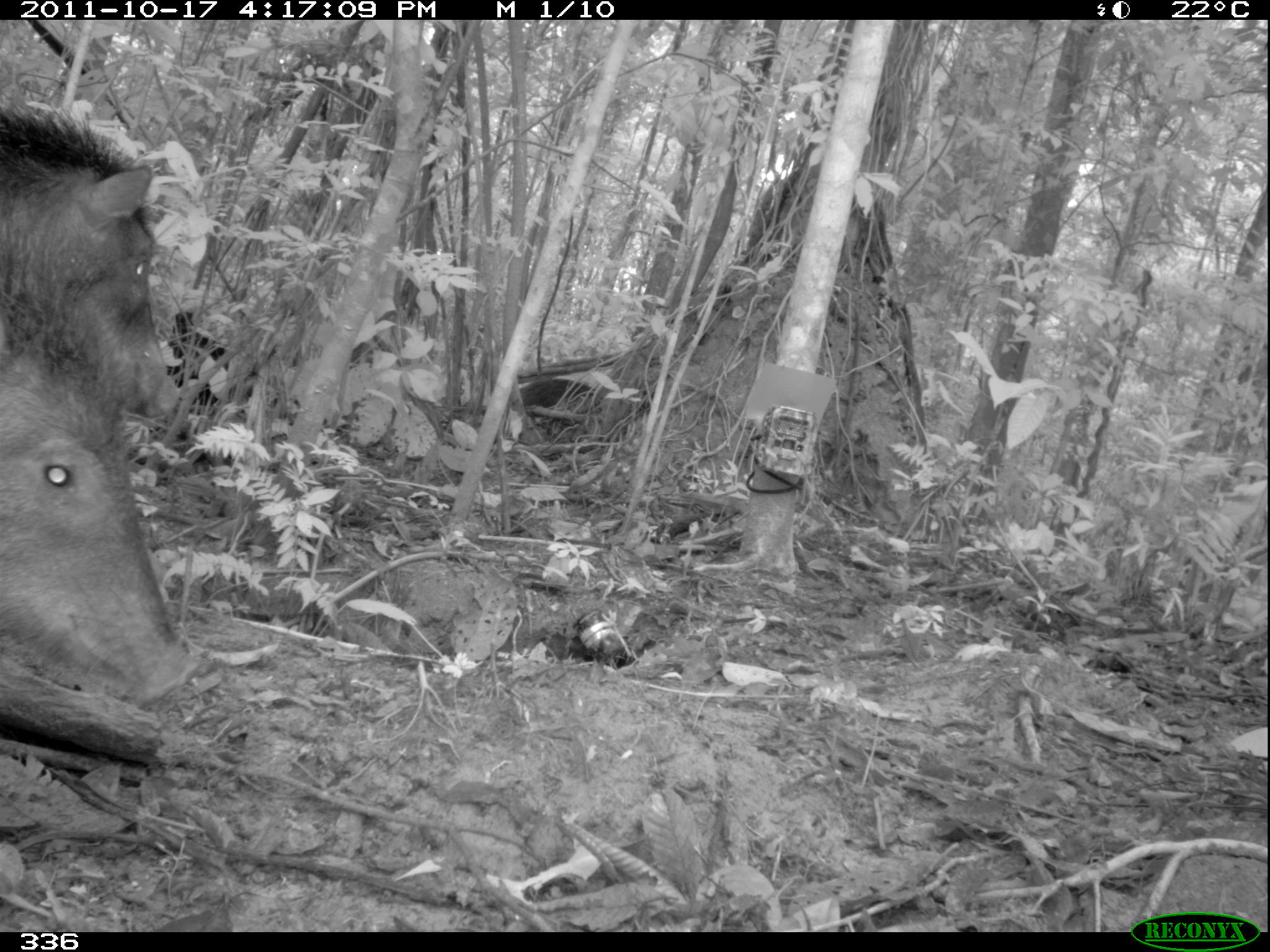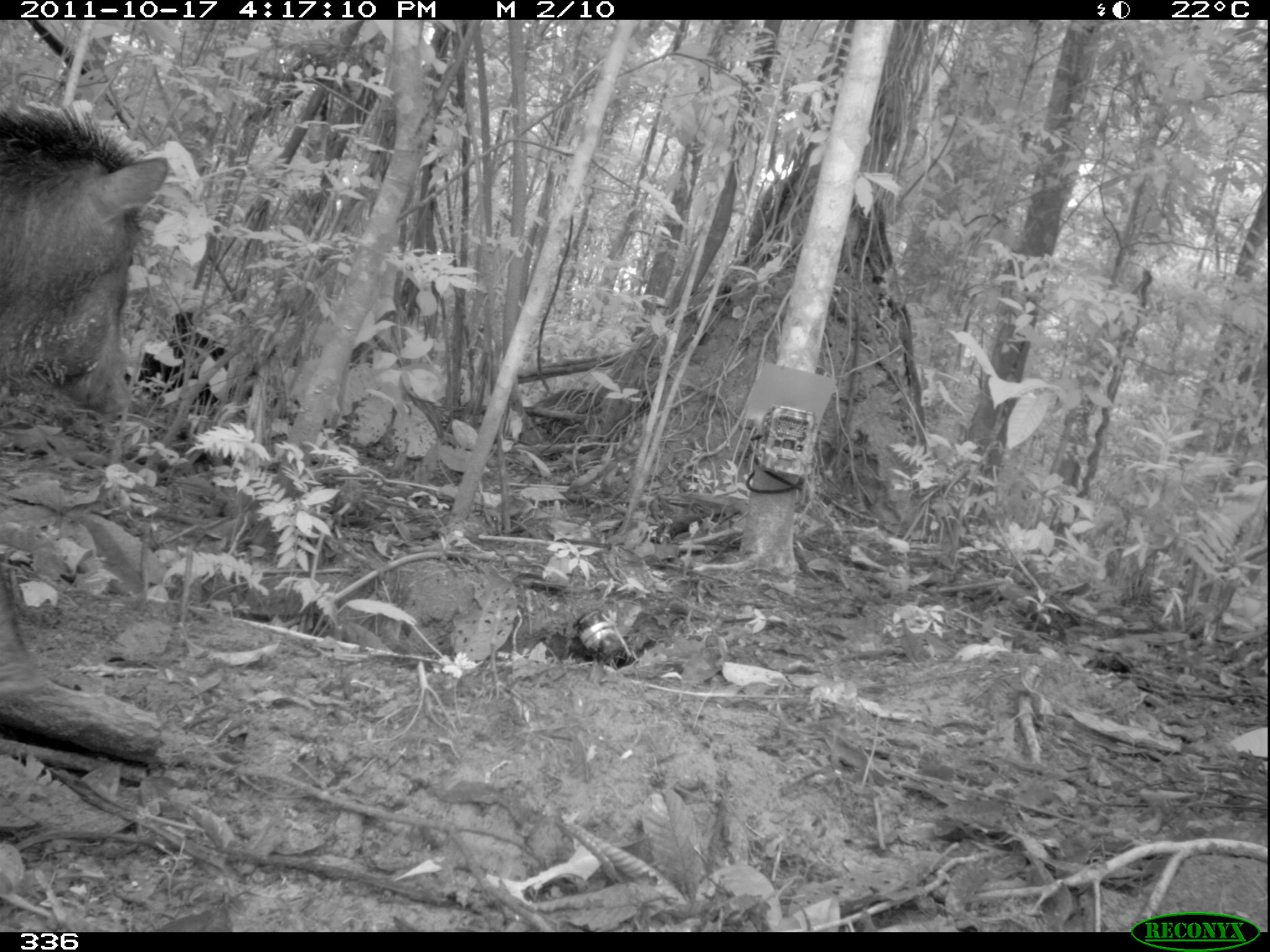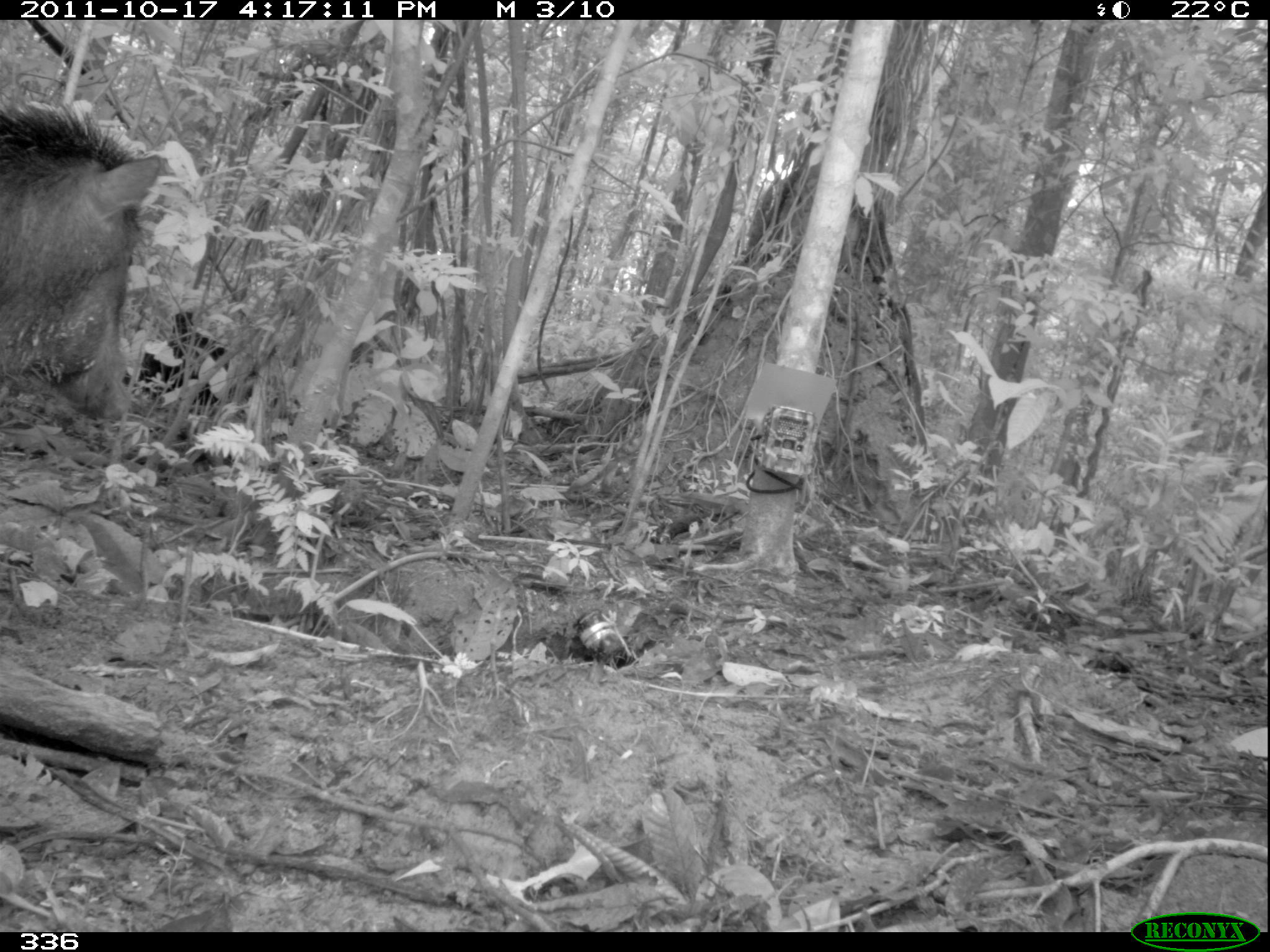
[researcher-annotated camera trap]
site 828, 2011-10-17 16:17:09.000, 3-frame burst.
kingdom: Animalia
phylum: Chordata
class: Mammalia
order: Artiodactyla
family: Tayassuidae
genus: Tayassu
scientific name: Tayassu pecari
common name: white-lipped peccary